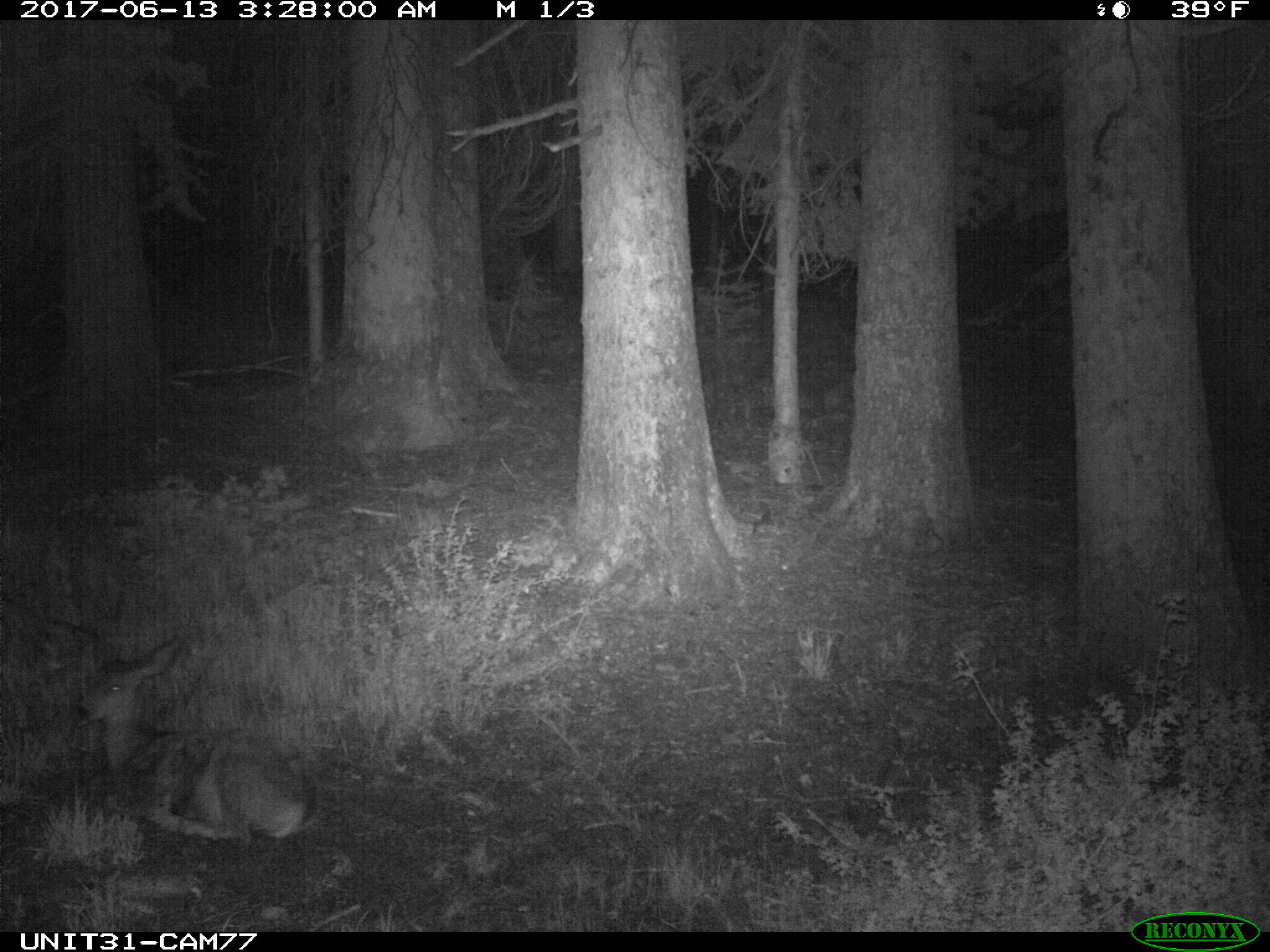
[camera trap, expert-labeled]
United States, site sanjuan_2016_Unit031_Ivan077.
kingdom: Animalia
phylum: Chordata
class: Mammalia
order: Artiodactyla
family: Cervidae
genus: Odocoileus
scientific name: Odocoileus hemionus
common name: mule deer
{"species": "Odocoileus hemionus (mule deer)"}